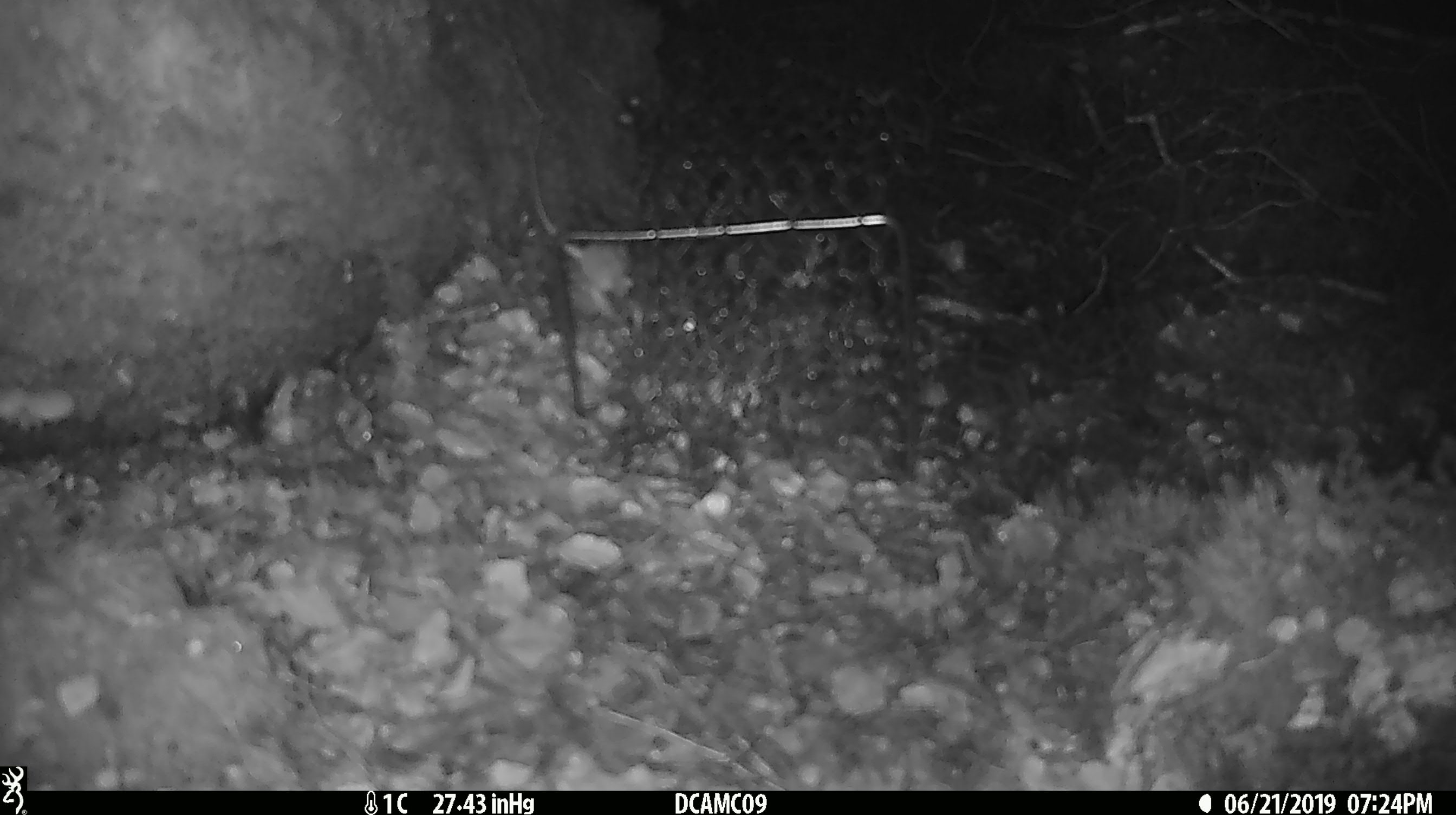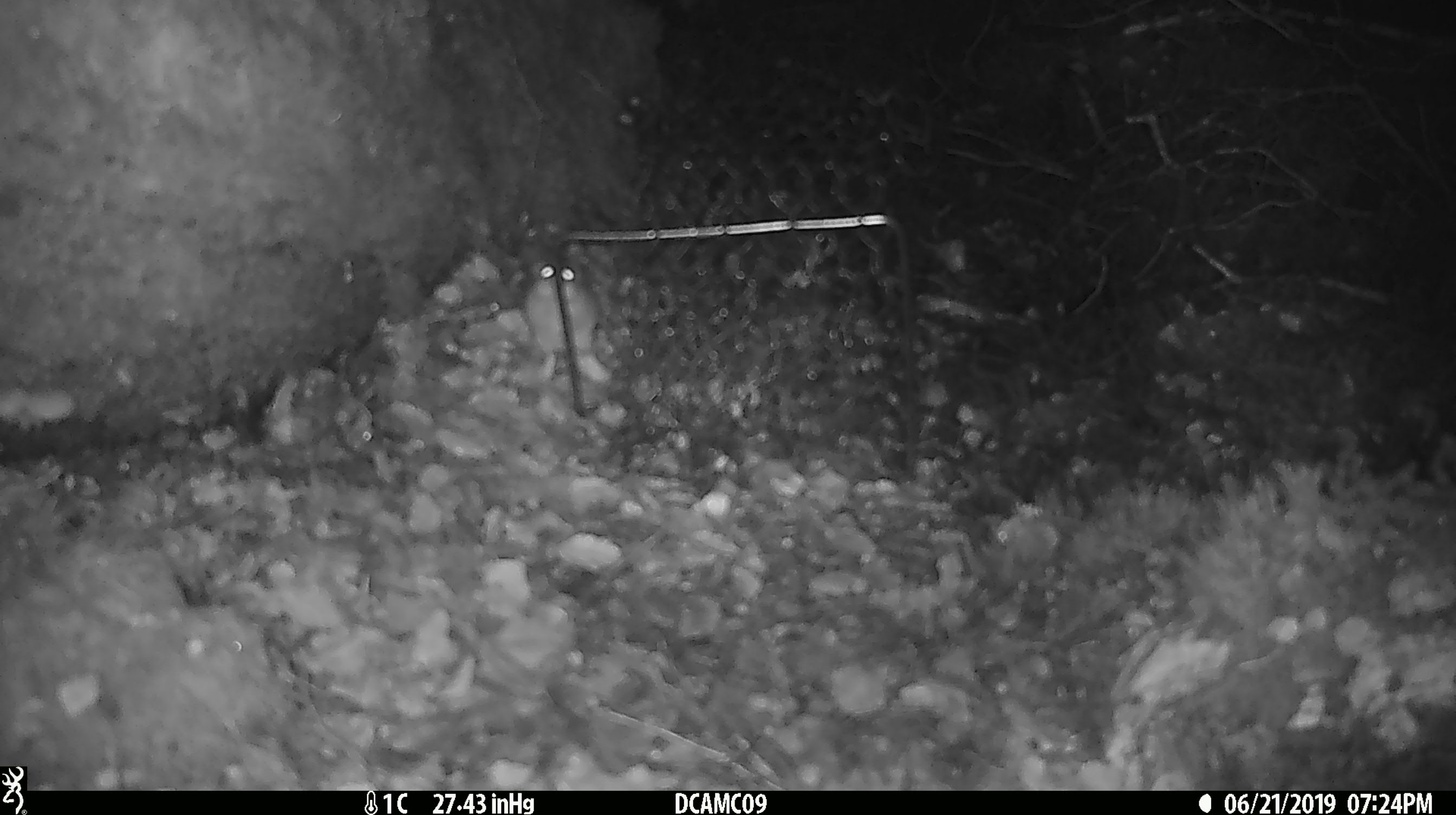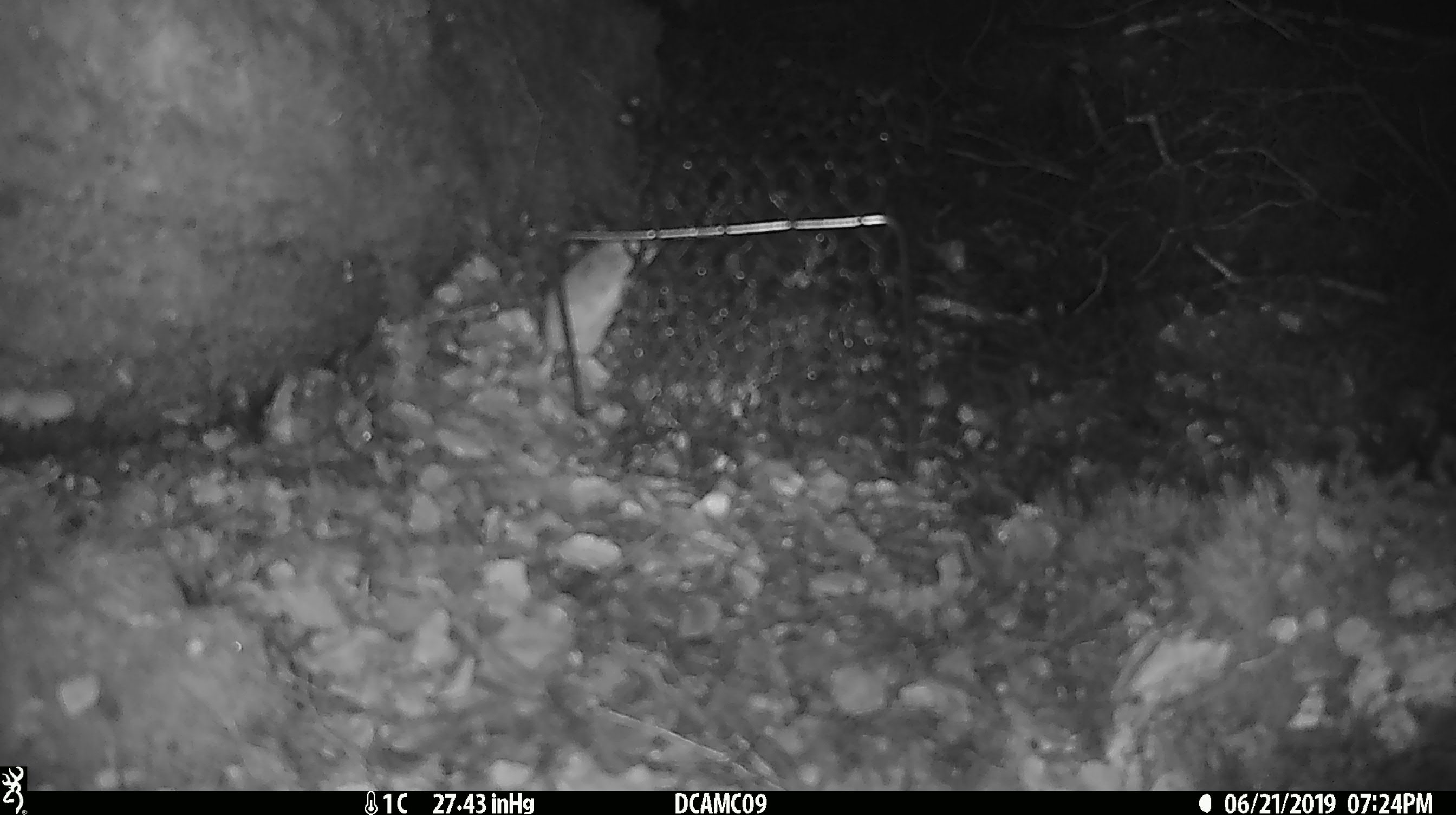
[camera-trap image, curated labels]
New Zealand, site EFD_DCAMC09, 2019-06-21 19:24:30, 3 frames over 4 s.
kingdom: Animalia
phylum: Chordata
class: Mammalia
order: Rodentia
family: Muridae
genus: Mus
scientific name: Mus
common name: mouse